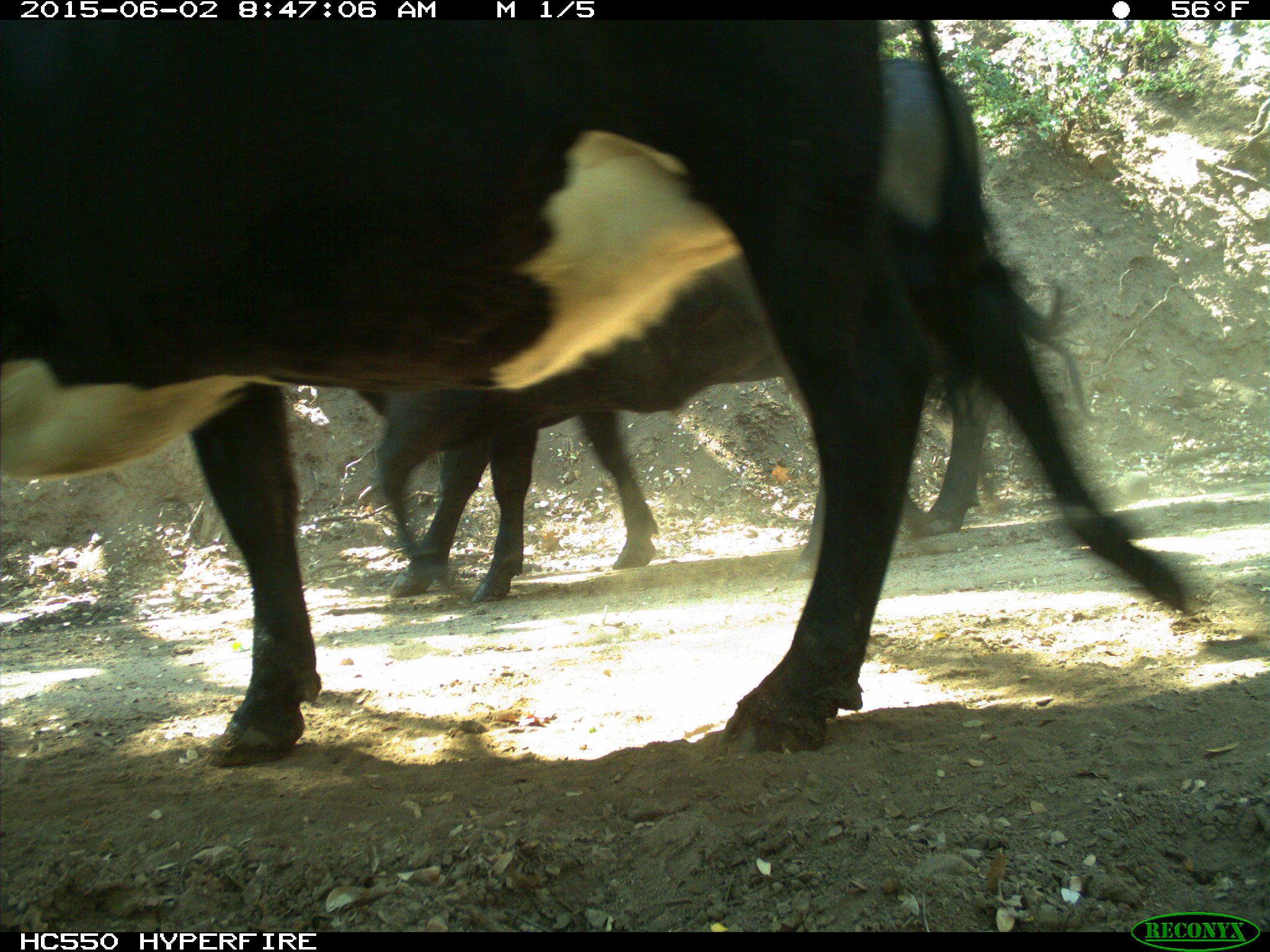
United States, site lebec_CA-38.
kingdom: Animalia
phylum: Chordata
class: Mammalia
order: Artiodactyla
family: Bovidae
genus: Bos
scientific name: Bos taurus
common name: domestic cow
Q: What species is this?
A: Bos taurus (domestic cow).